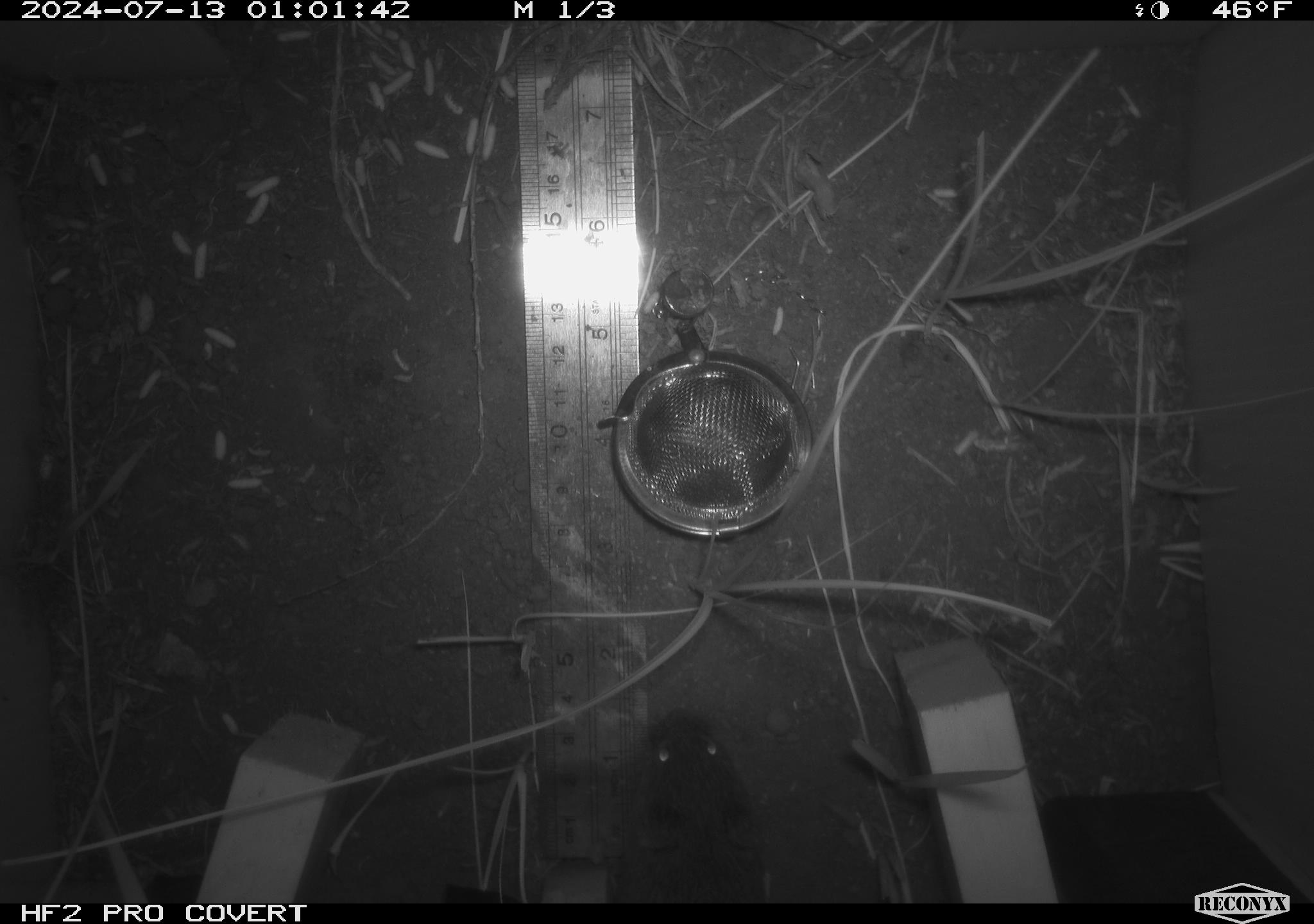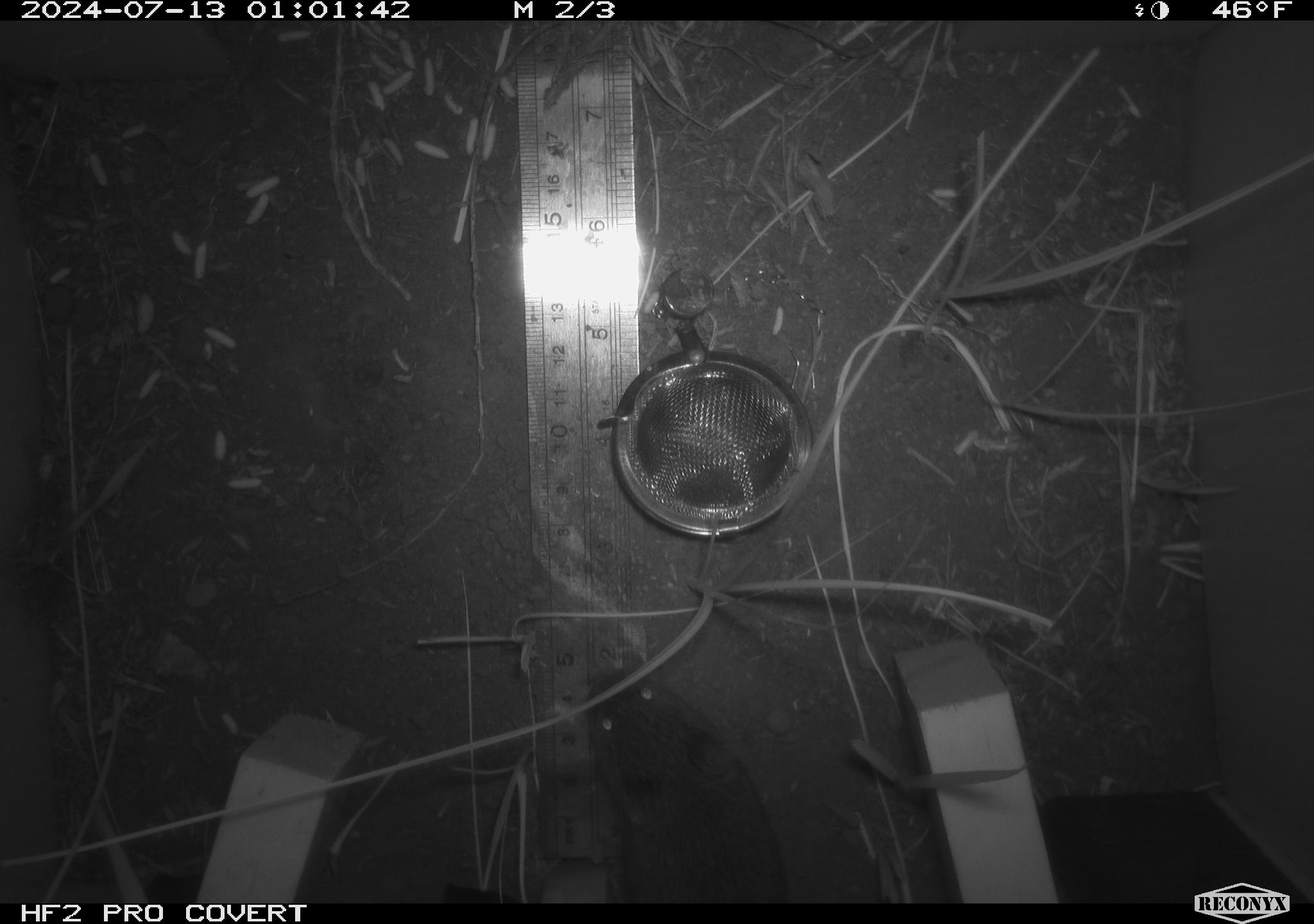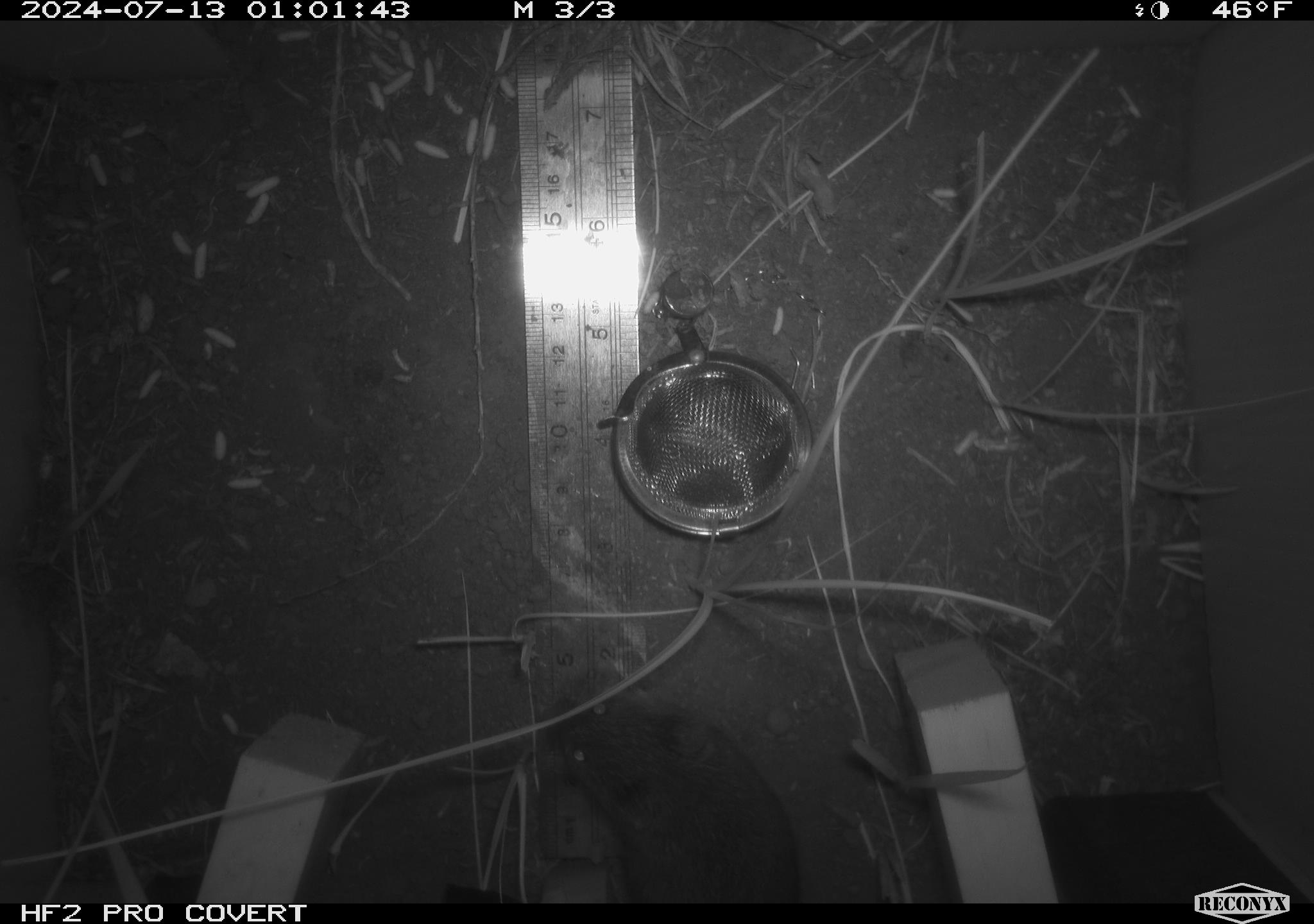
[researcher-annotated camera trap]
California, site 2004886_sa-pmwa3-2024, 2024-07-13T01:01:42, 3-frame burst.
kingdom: Animalia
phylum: Chordata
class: Mammalia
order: Rodentia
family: Cricetidae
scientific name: Arvicolinae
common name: voles, lemmings, and muskrats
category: arvicolinae subfamily